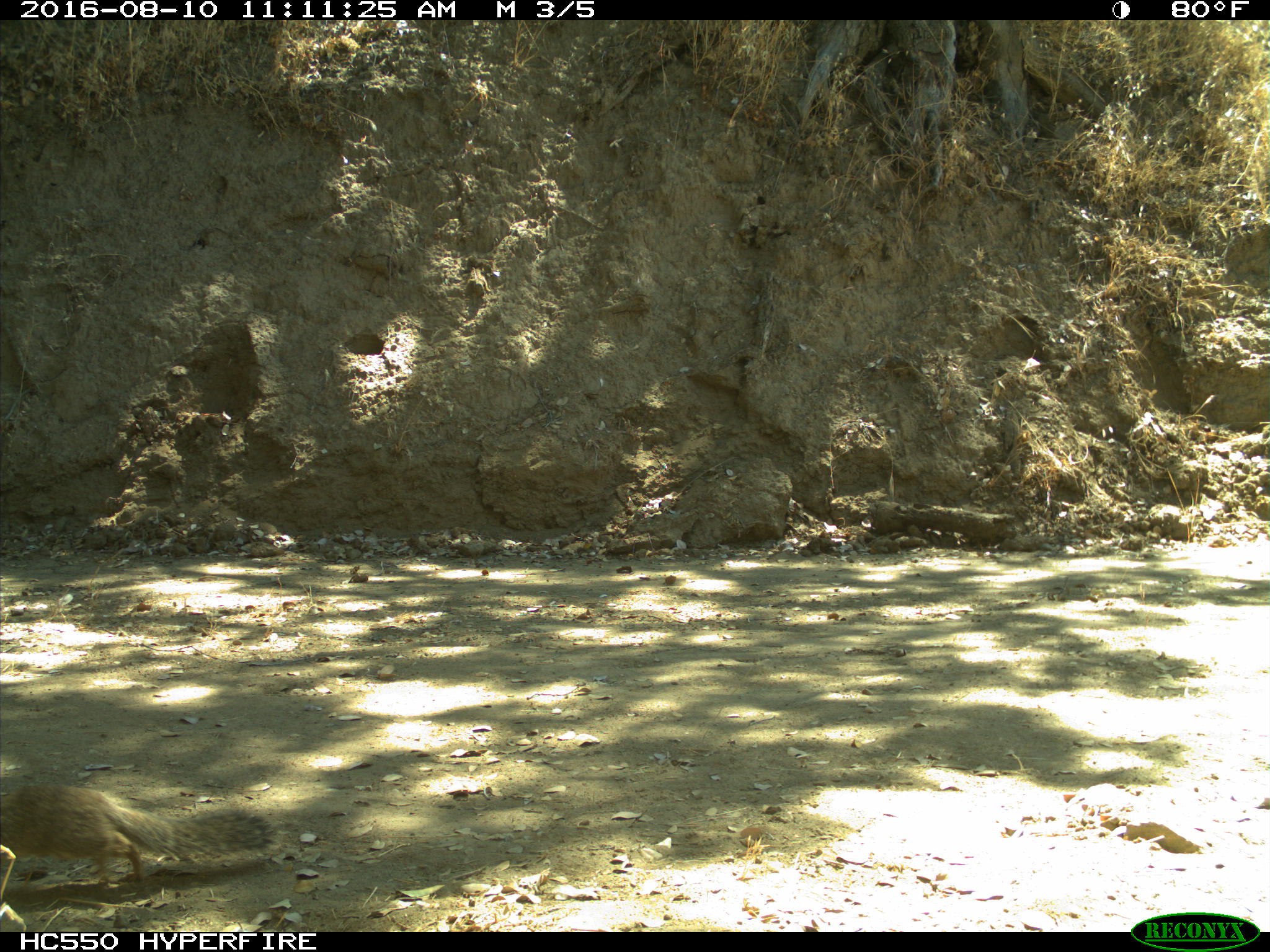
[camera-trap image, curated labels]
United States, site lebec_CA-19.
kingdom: Animalia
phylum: Chordata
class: Mammalia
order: Rodentia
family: Sciuridae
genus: Otospermophilus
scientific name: Otospermophilus beecheyi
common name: california ground squirrel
Otospermophilus beecheyi (california ground squirrel).